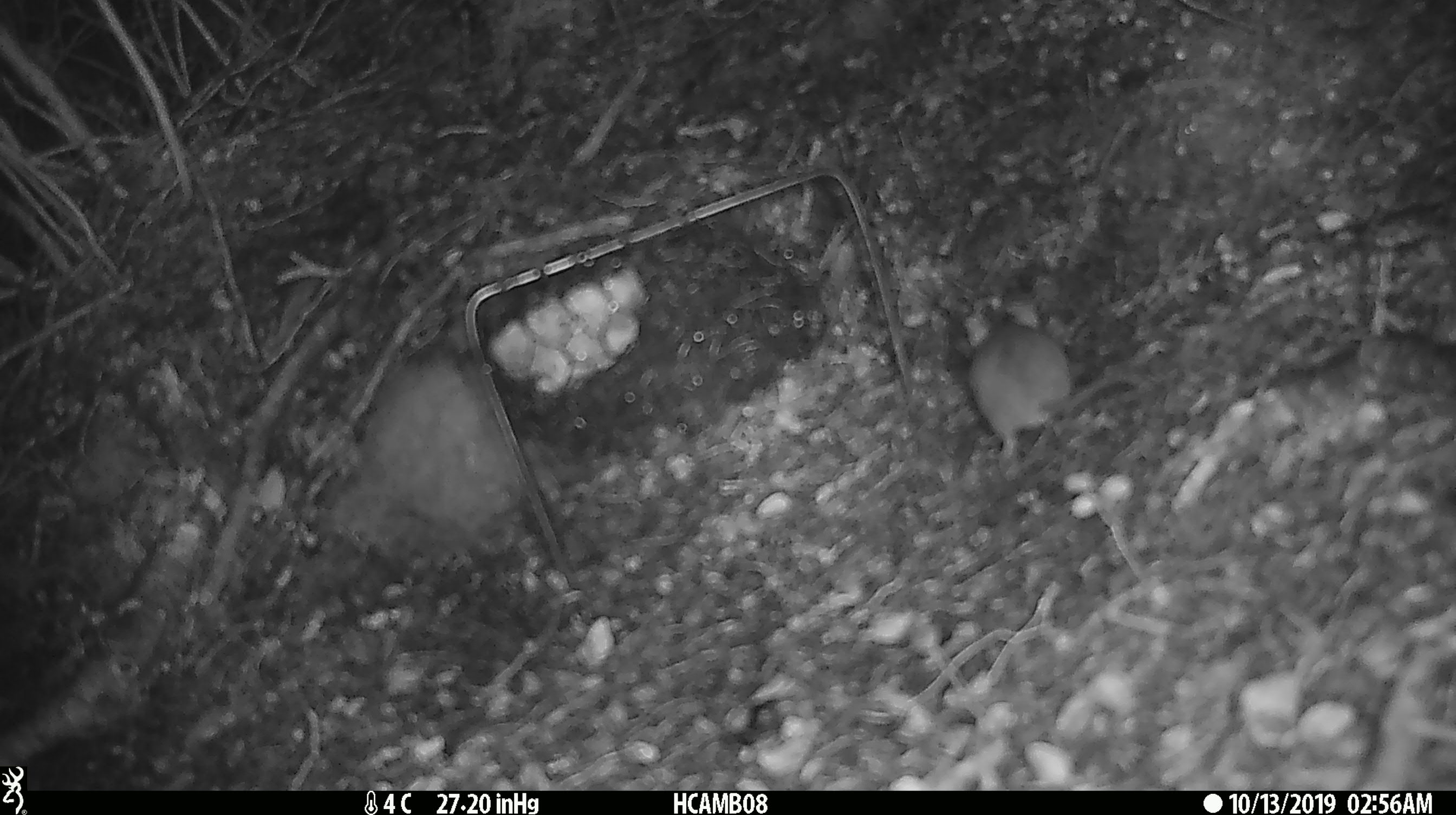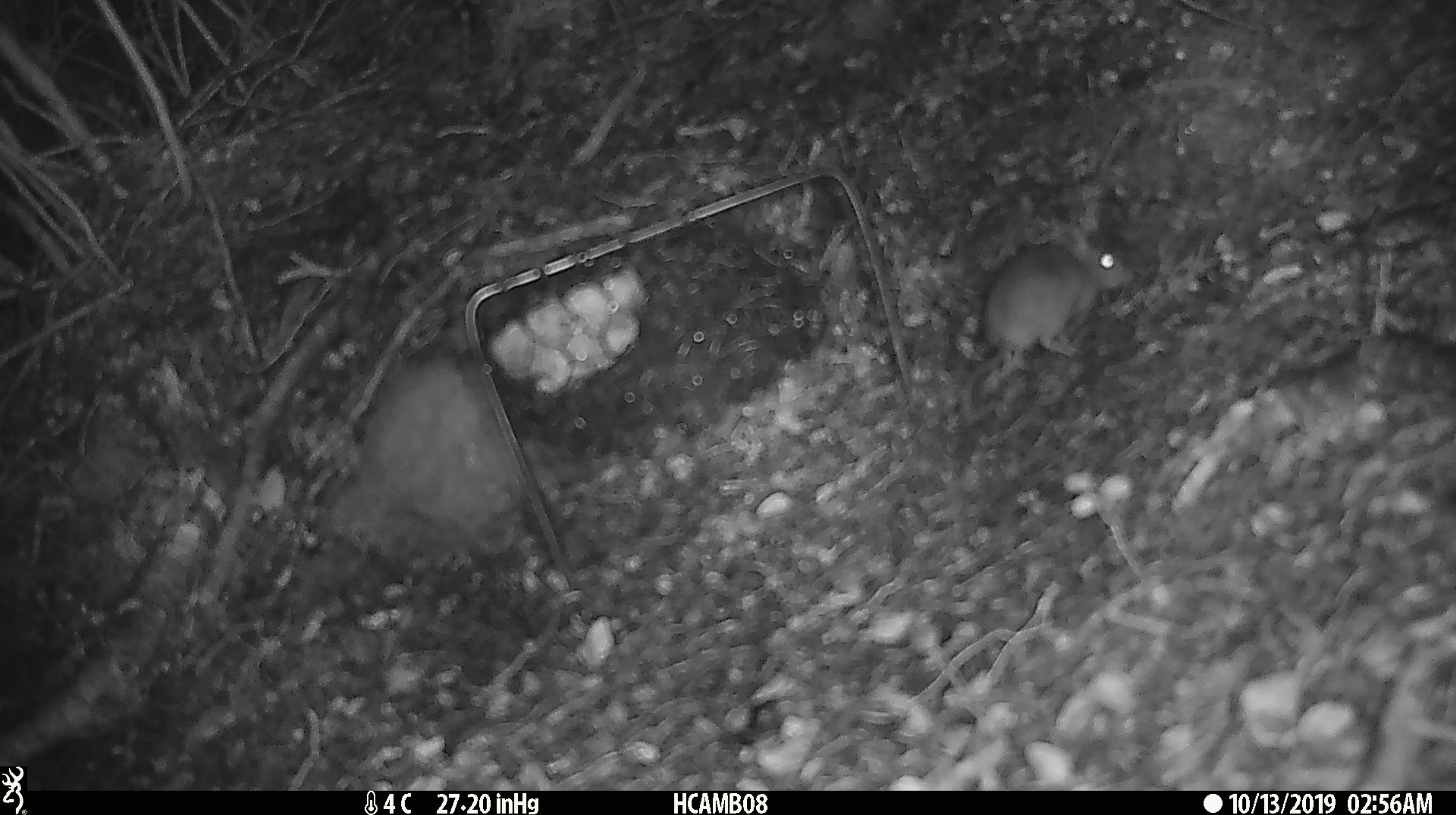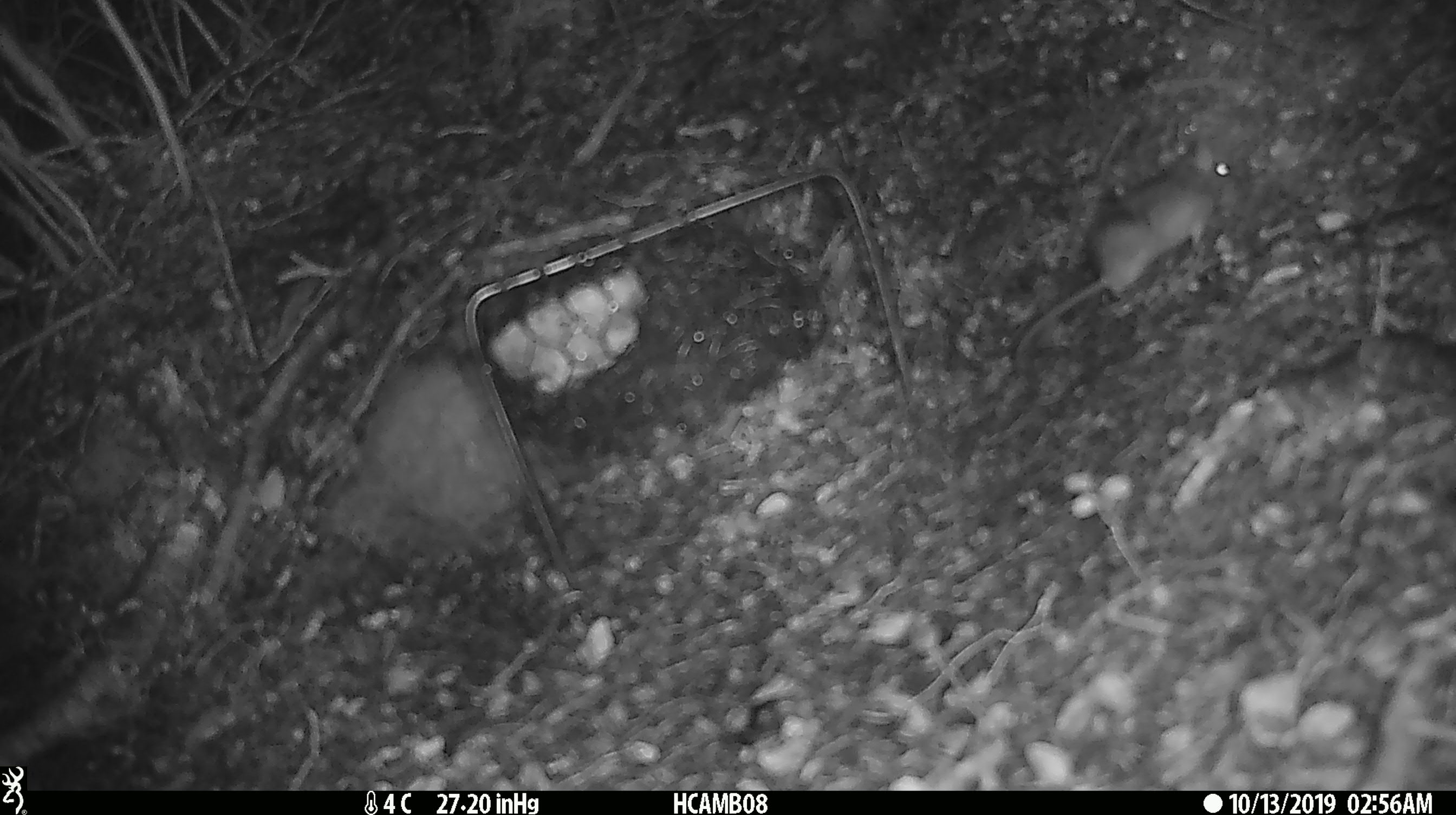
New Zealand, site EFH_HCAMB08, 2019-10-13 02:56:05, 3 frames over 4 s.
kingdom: Animalia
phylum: Chordata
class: Mammalia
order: Rodentia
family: Muridae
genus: Mus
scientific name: Mus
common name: mouse